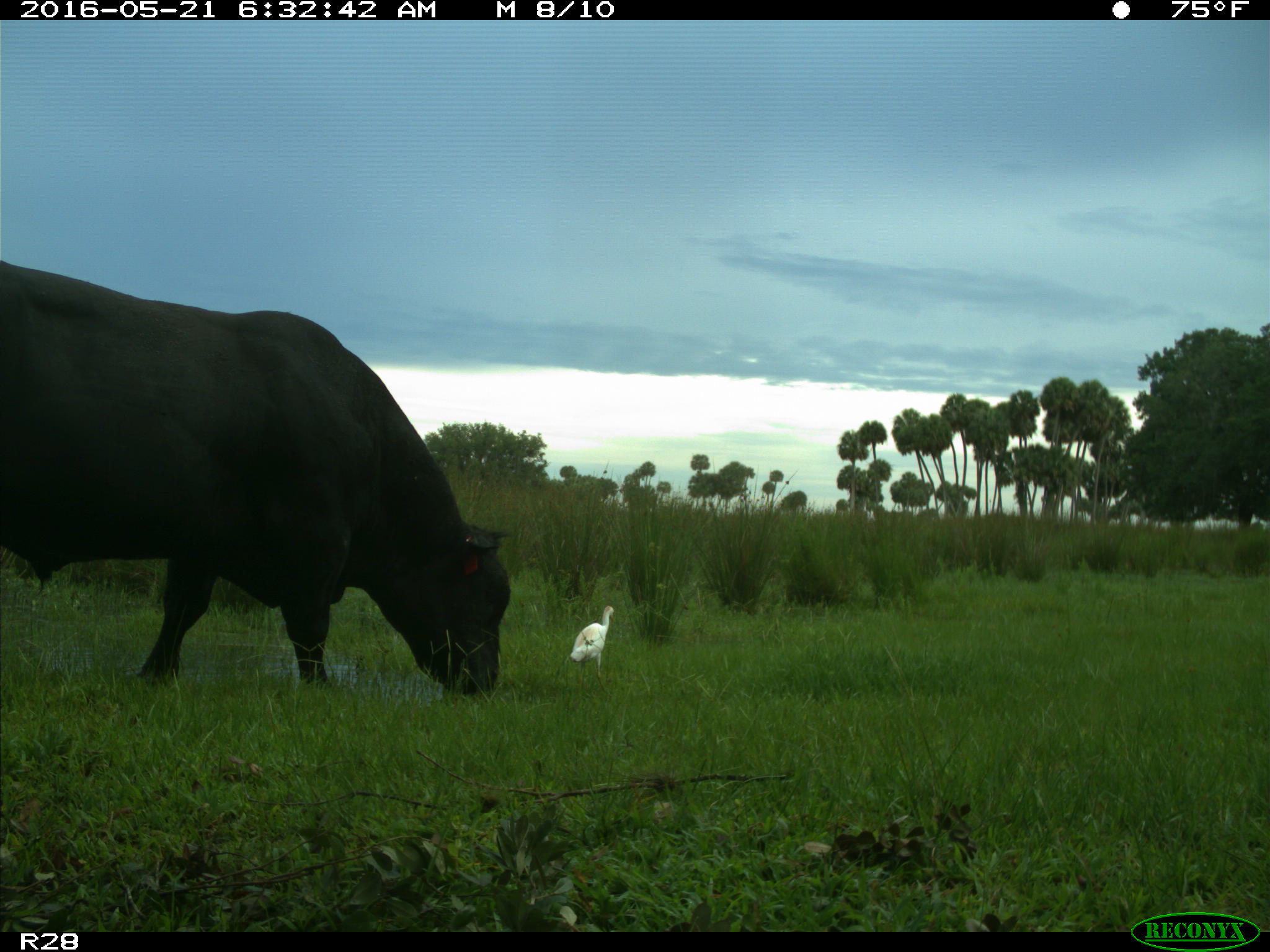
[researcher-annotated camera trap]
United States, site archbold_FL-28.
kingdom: Animalia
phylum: Chordata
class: Mammalia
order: Artiodactyla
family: Bovidae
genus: Bos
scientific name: Bos taurus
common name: domestic cow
Bos taurus (domestic cow).